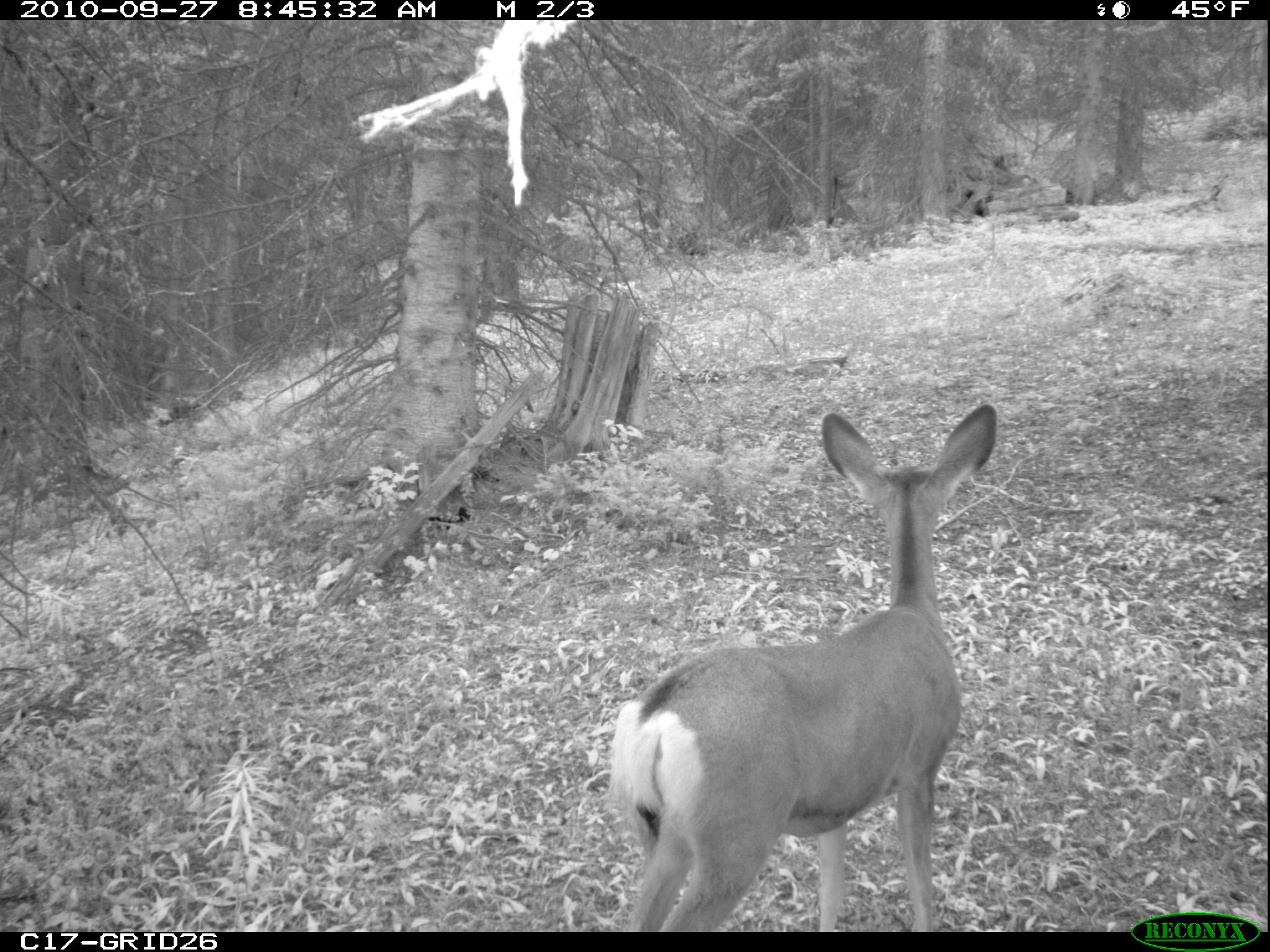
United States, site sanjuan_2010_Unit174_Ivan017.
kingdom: Animalia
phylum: Chordata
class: Mammalia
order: Artiodactyla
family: Cervidae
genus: Odocoileus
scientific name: Odocoileus hemionus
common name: mule deer